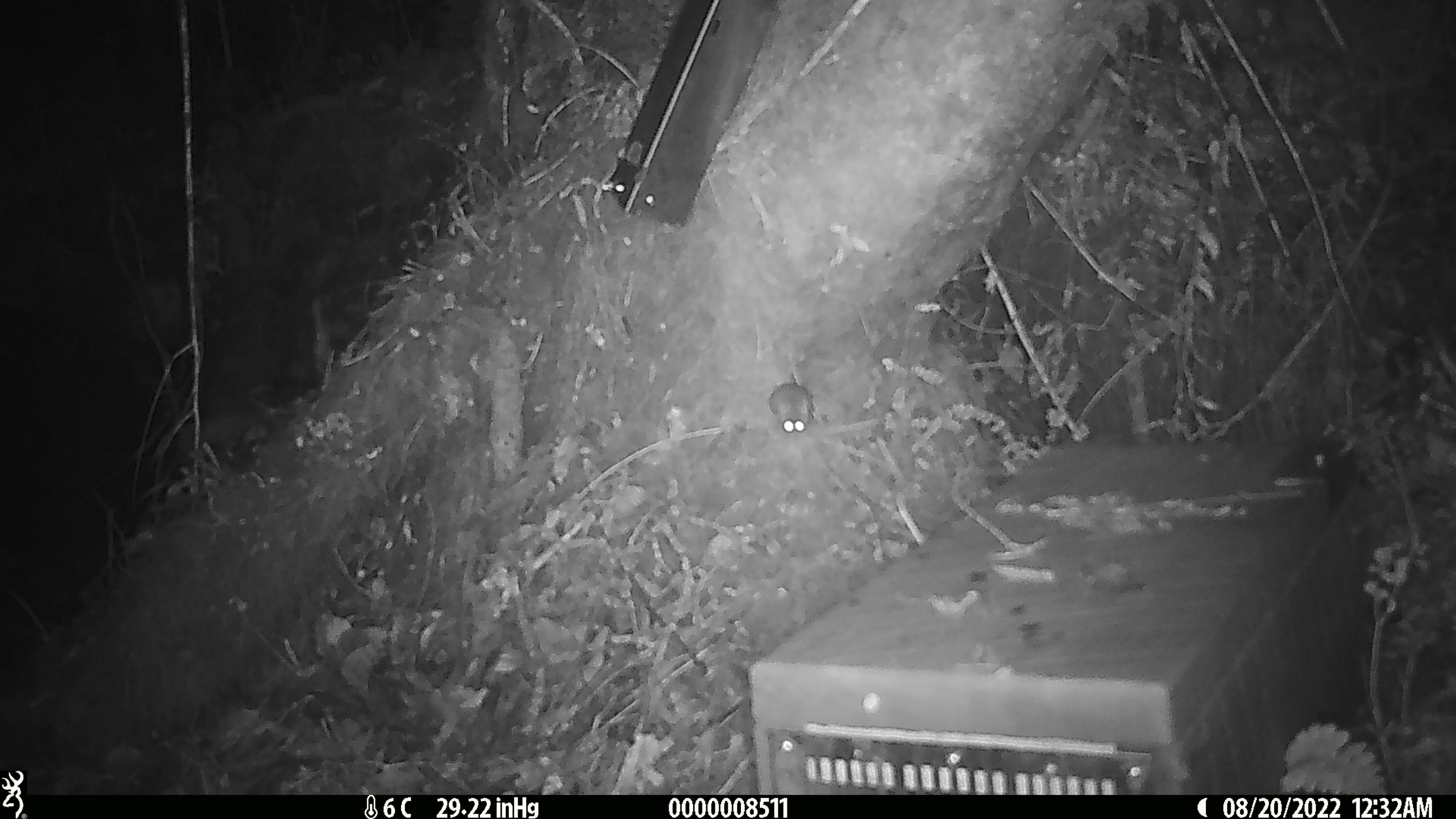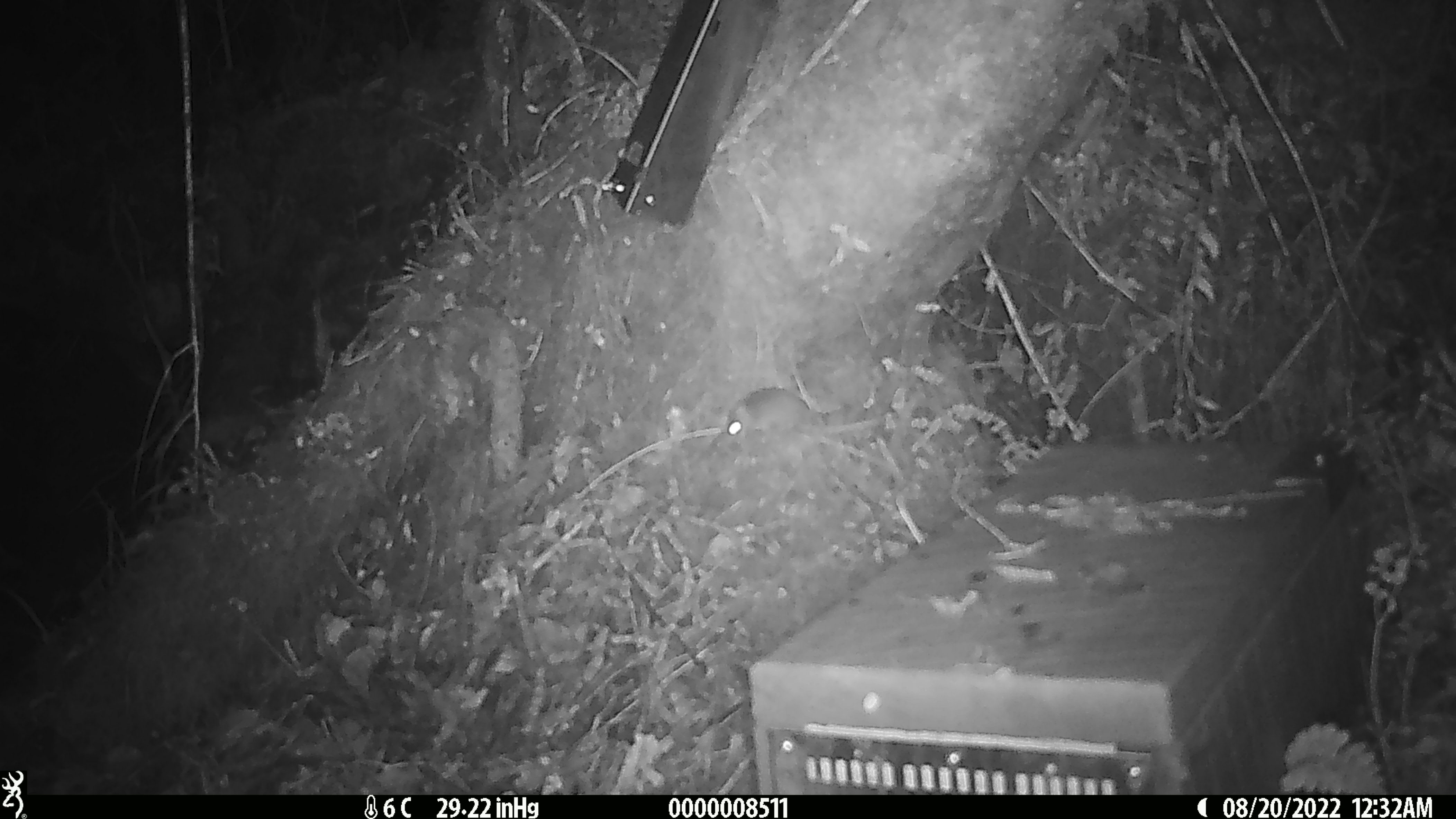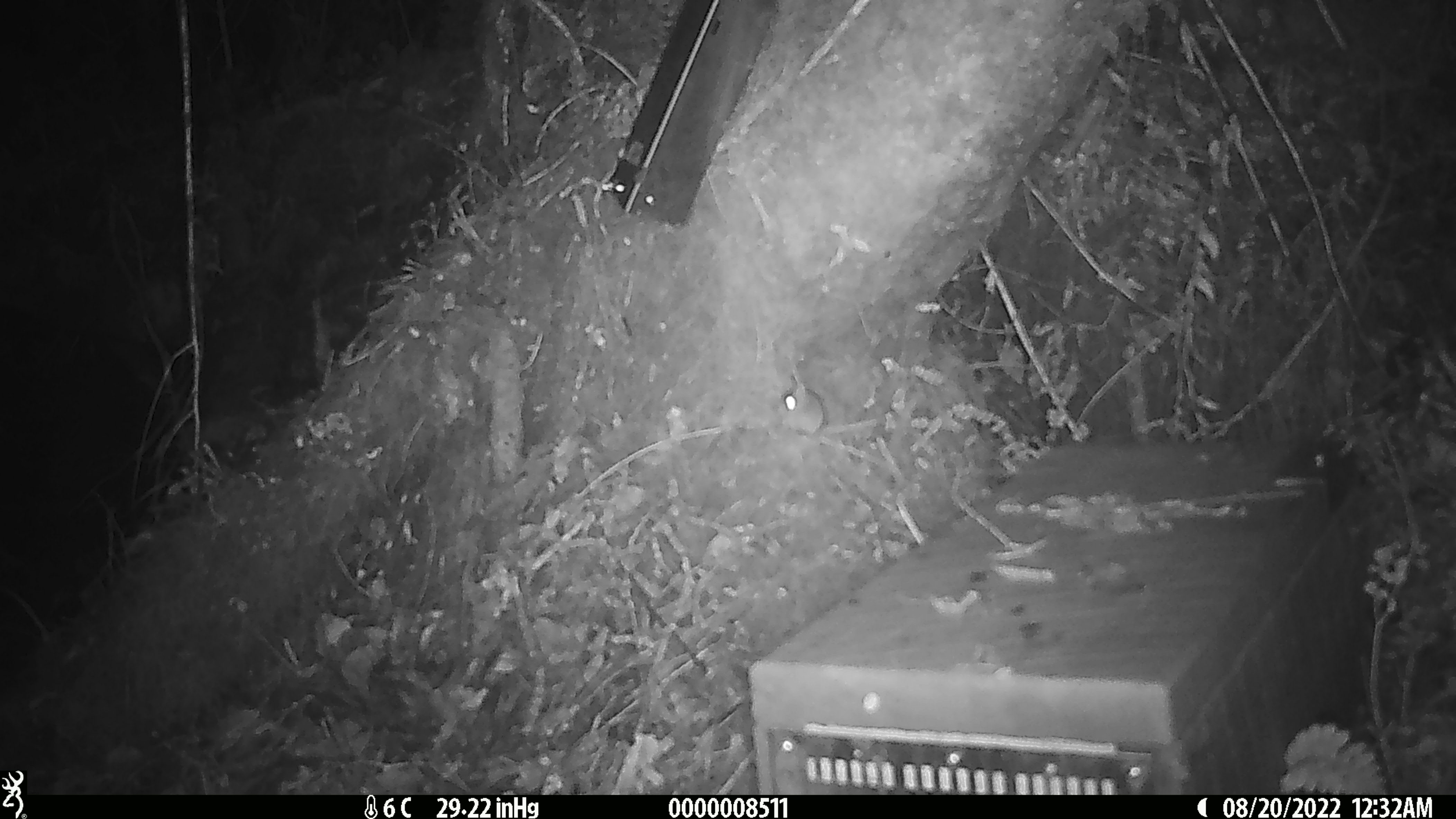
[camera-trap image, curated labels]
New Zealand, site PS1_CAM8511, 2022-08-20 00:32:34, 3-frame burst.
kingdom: Animalia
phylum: Chordata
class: Mammalia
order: Rodentia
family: Muridae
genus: Mus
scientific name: Mus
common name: mouse